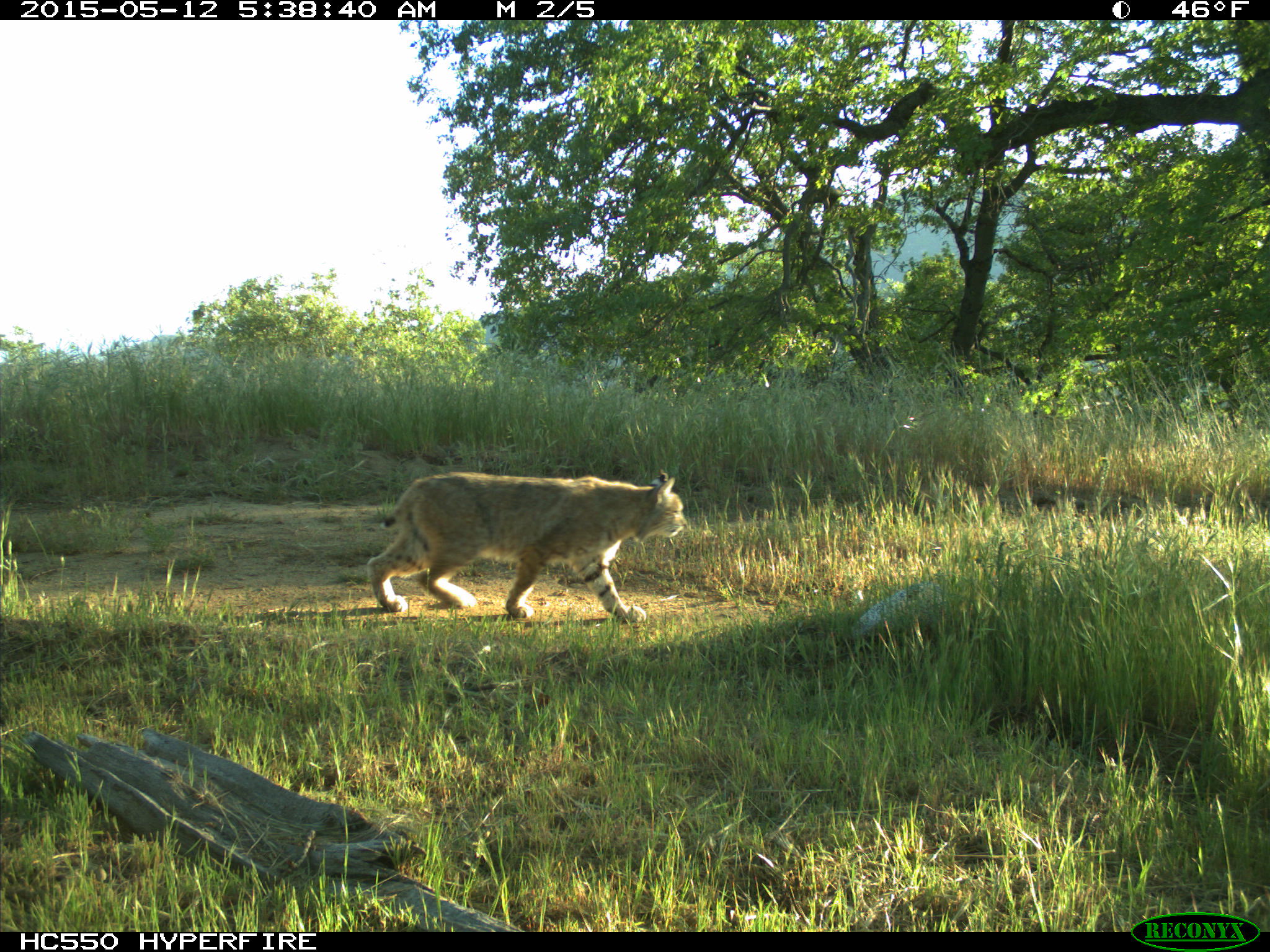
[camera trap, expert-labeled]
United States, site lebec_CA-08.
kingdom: Animalia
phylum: Chordata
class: Mammalia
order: Carnivora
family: Felidae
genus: Lynx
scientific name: Lynx rufus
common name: bobcat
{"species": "Lynx rufus (bobcat)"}